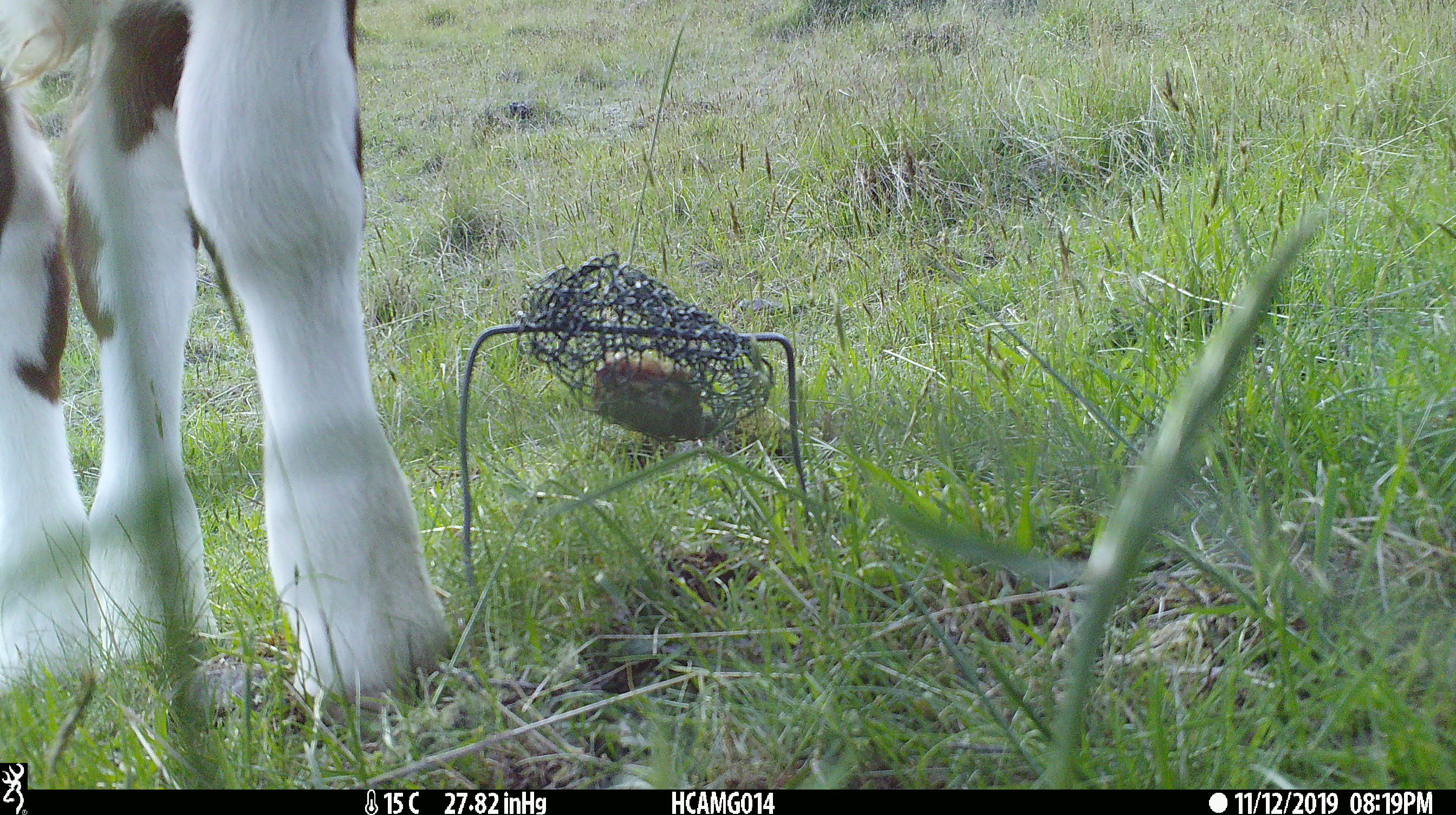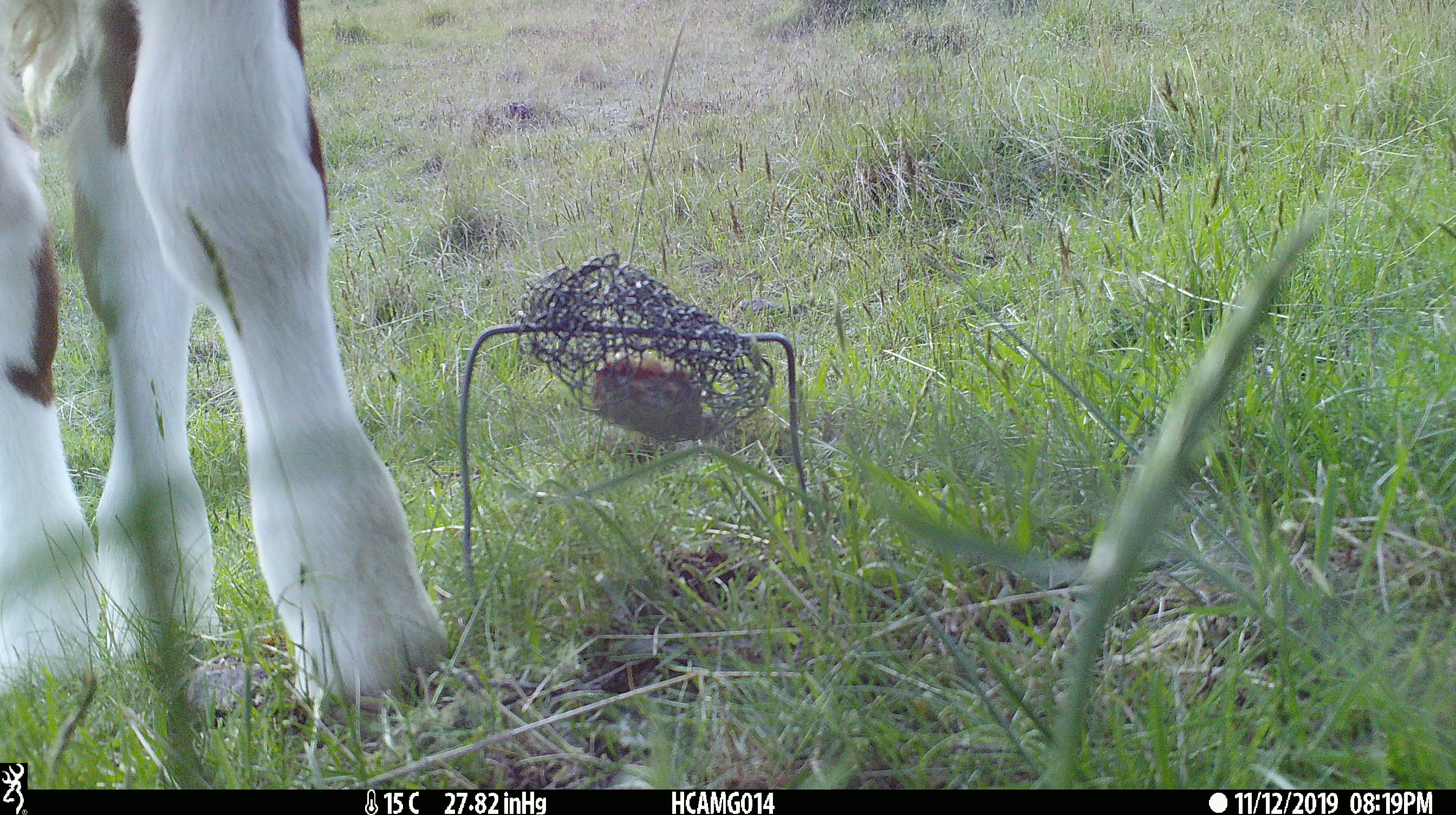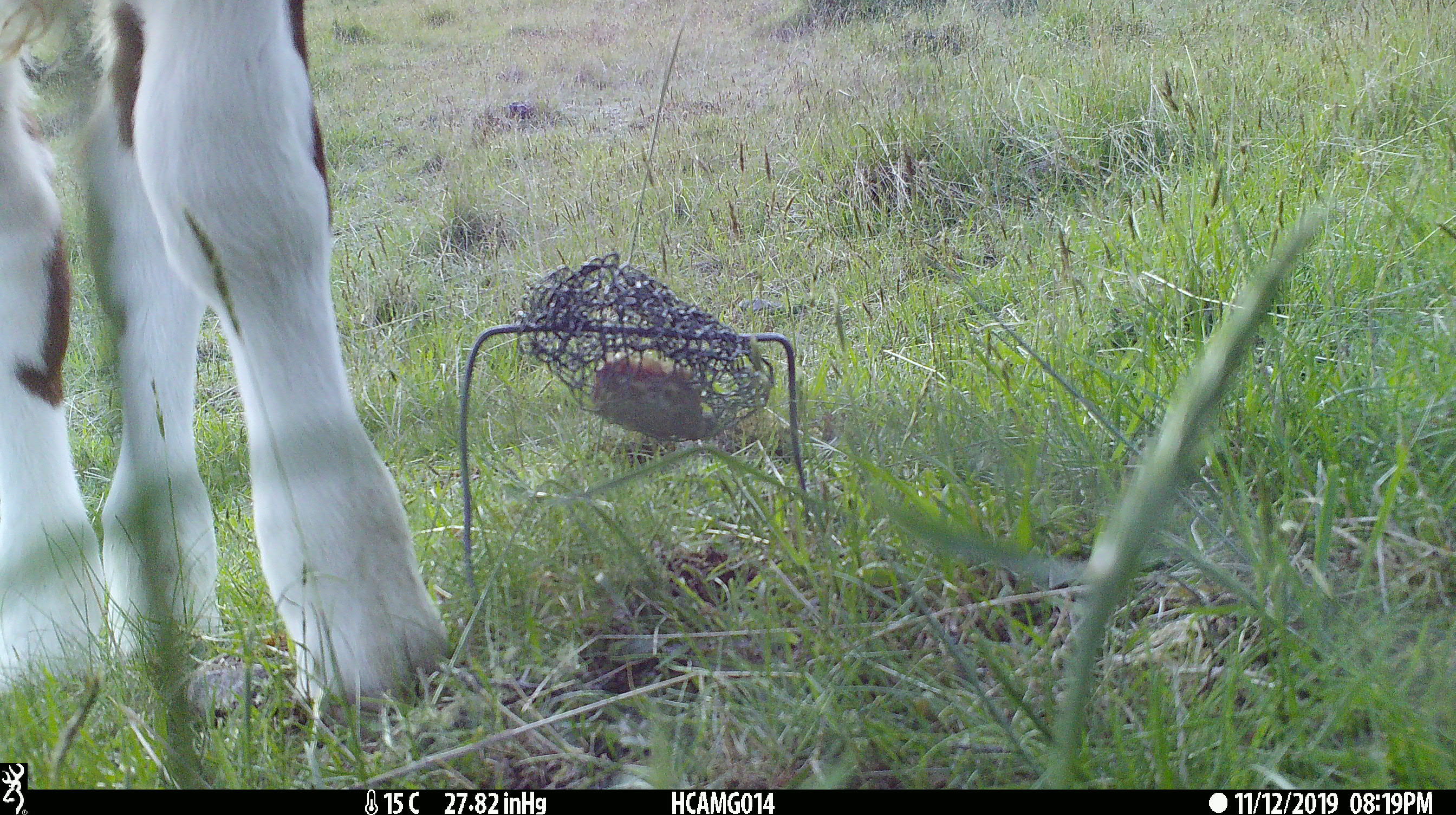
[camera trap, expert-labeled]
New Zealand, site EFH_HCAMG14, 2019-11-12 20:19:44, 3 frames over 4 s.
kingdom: Animalia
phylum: Chordata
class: Mammalia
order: Artiodactyla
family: Bovidae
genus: Bos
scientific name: Bos taurus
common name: domestic cow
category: cow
Cow (domestic cow) (Bos taurus).